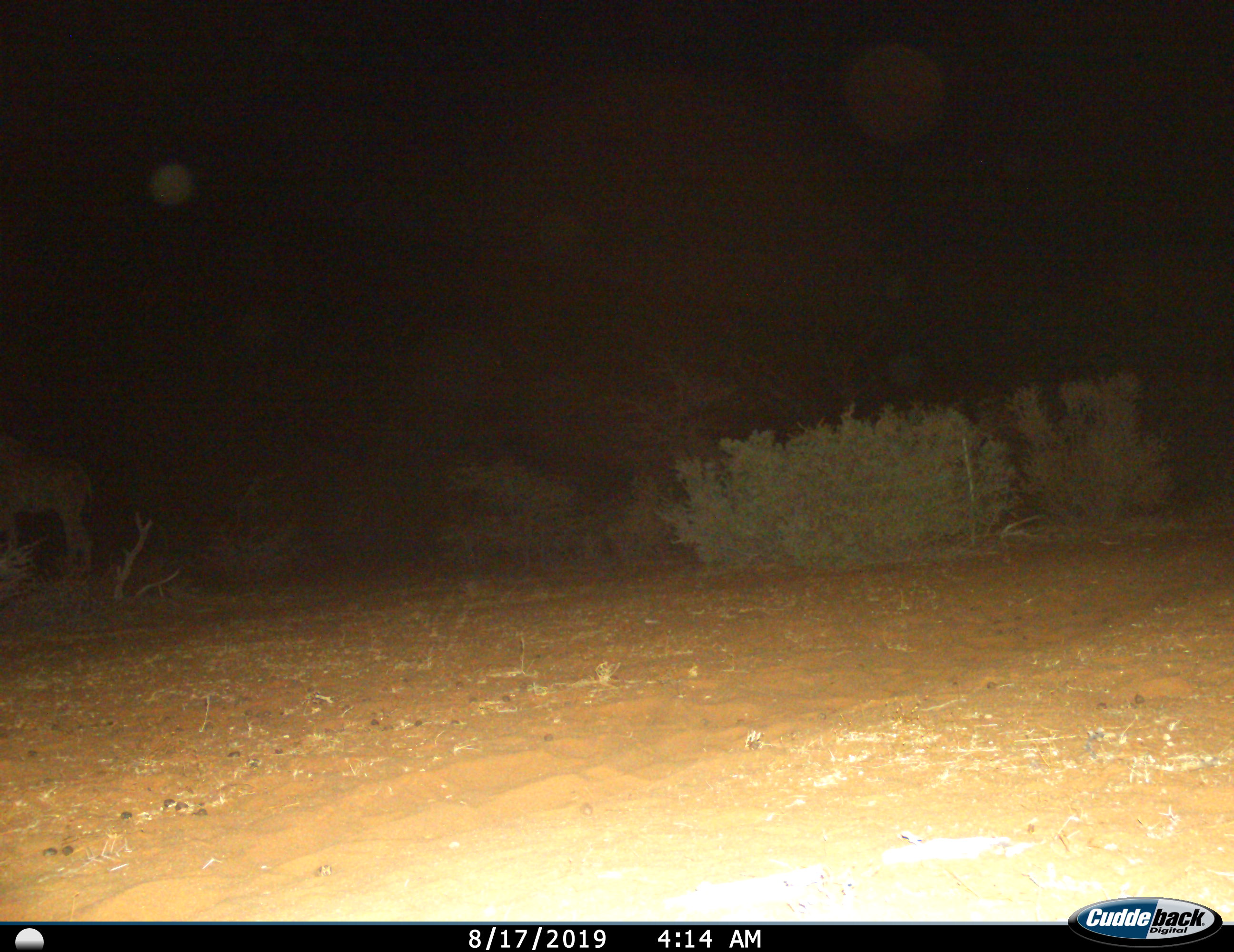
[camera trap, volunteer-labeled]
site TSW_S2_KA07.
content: unidentified animal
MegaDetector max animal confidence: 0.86